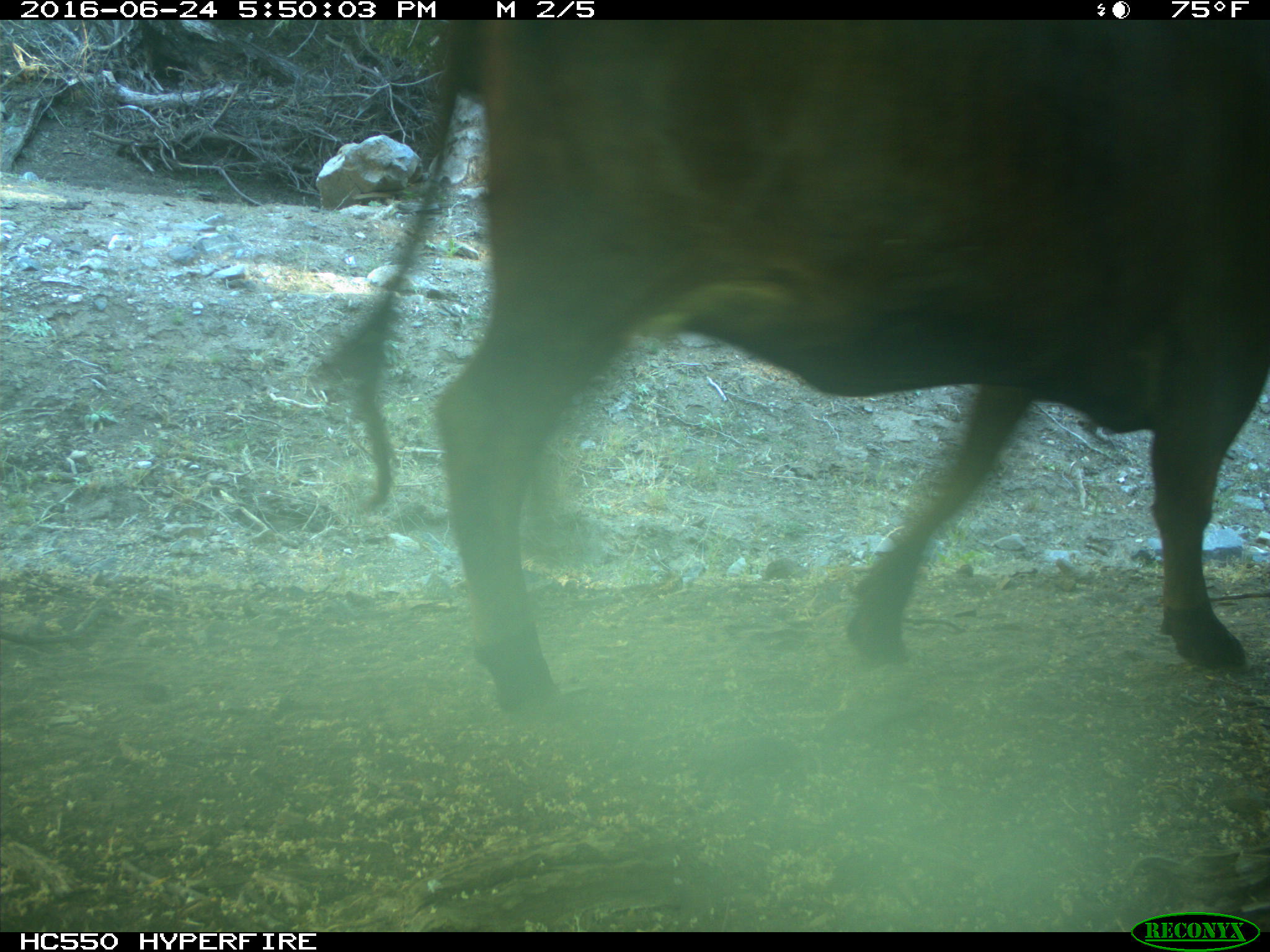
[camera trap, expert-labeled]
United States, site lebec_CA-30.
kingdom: Animalia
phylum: Chordata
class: Mammalia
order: Artiodactyla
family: Bovidae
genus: Bos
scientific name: Bos taurus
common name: domestic cow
Bos taurus (domestic cow).